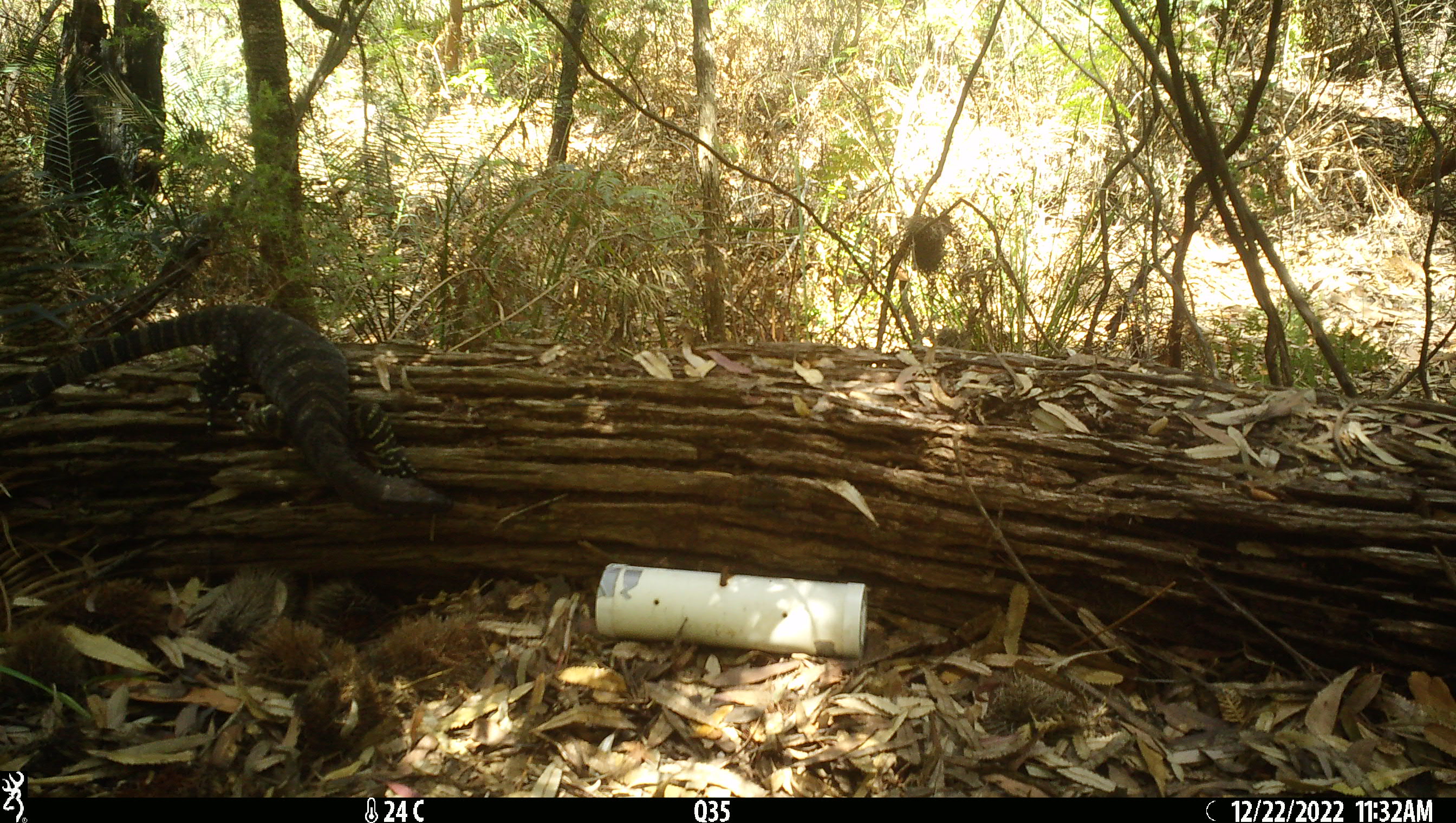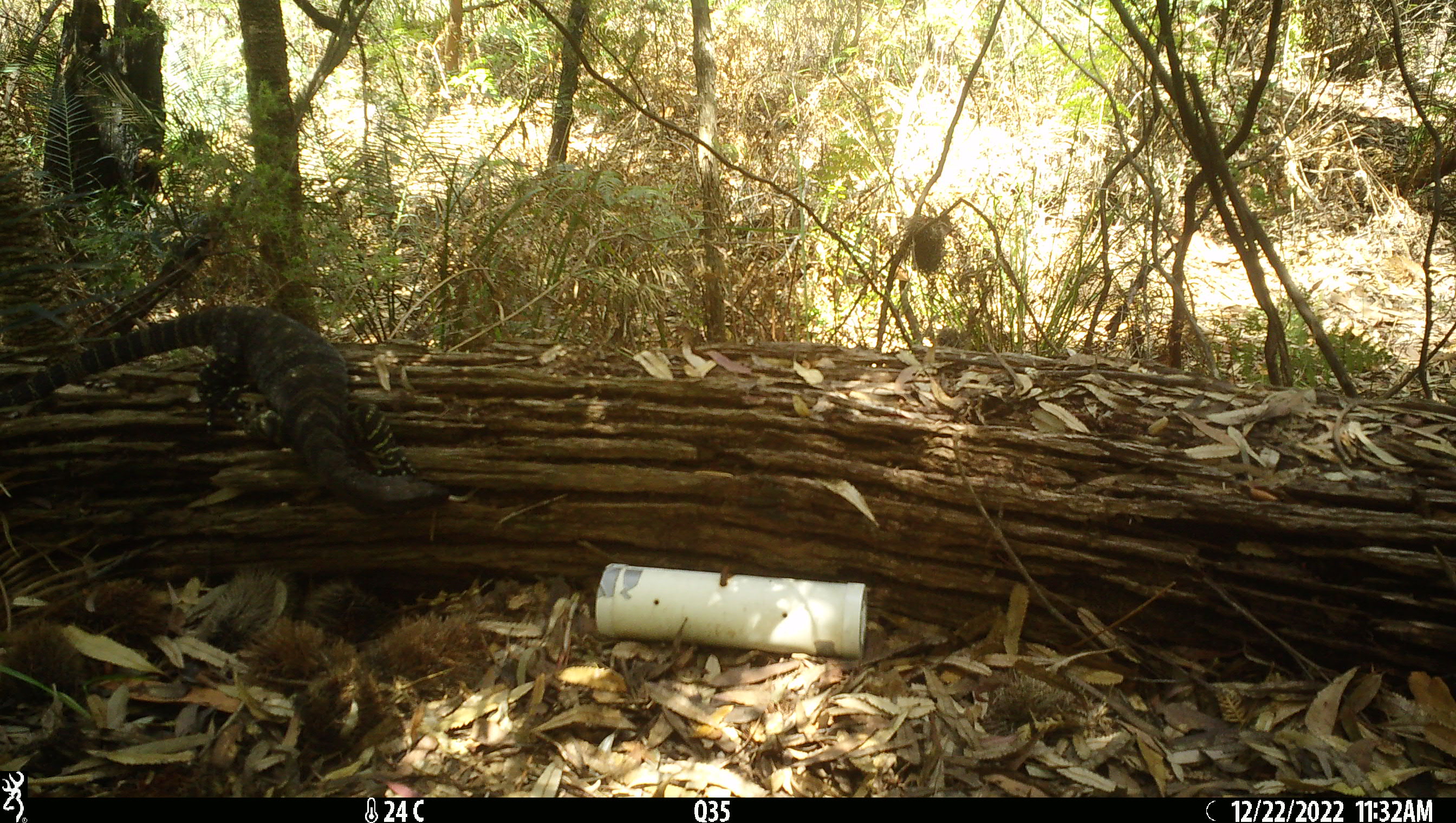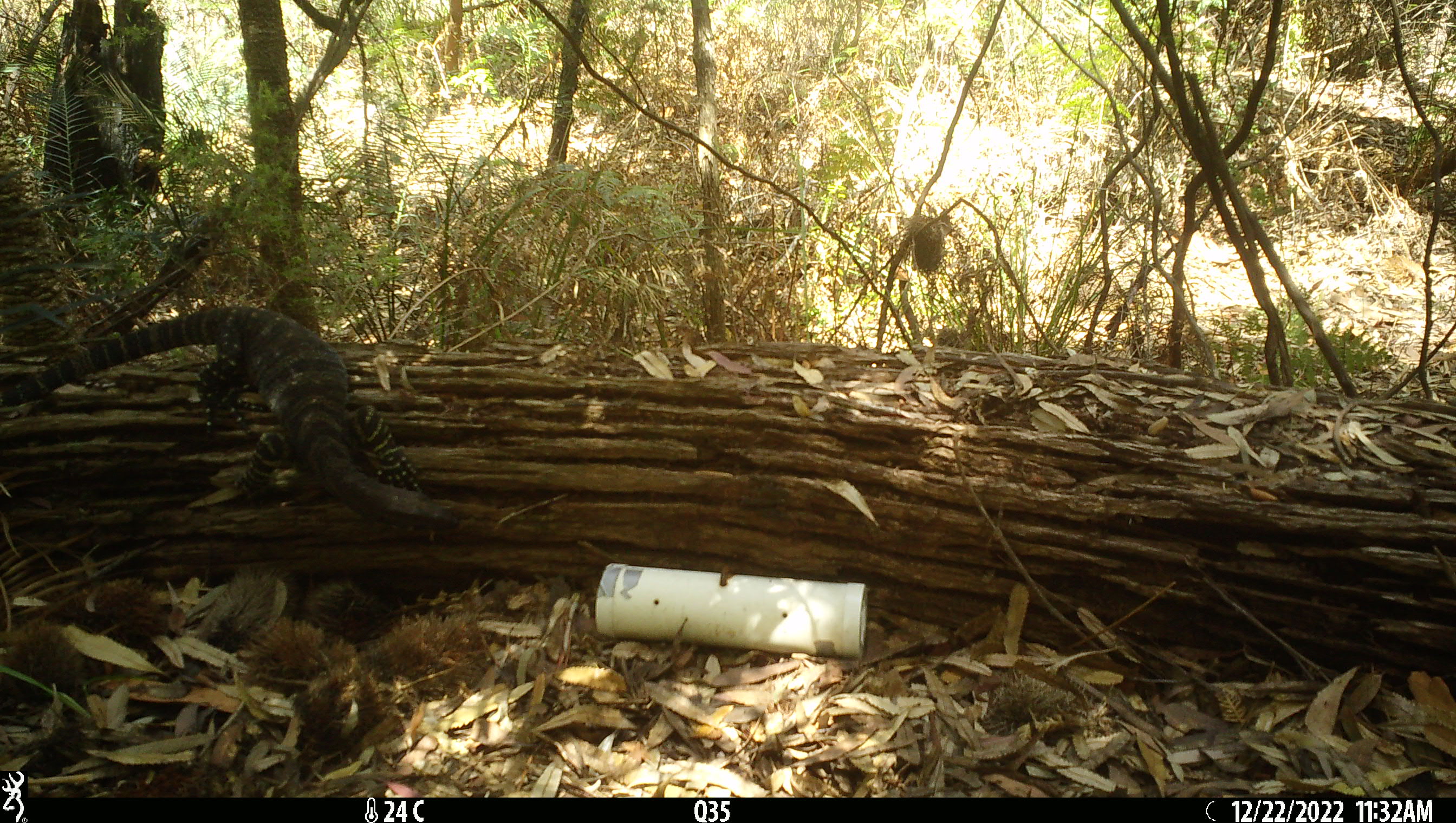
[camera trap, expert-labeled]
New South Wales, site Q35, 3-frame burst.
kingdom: Animalia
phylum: Chordata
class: Reptilia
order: Squamata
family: Varanidae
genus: Varanus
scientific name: Varanus varius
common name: lace monitor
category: goanna